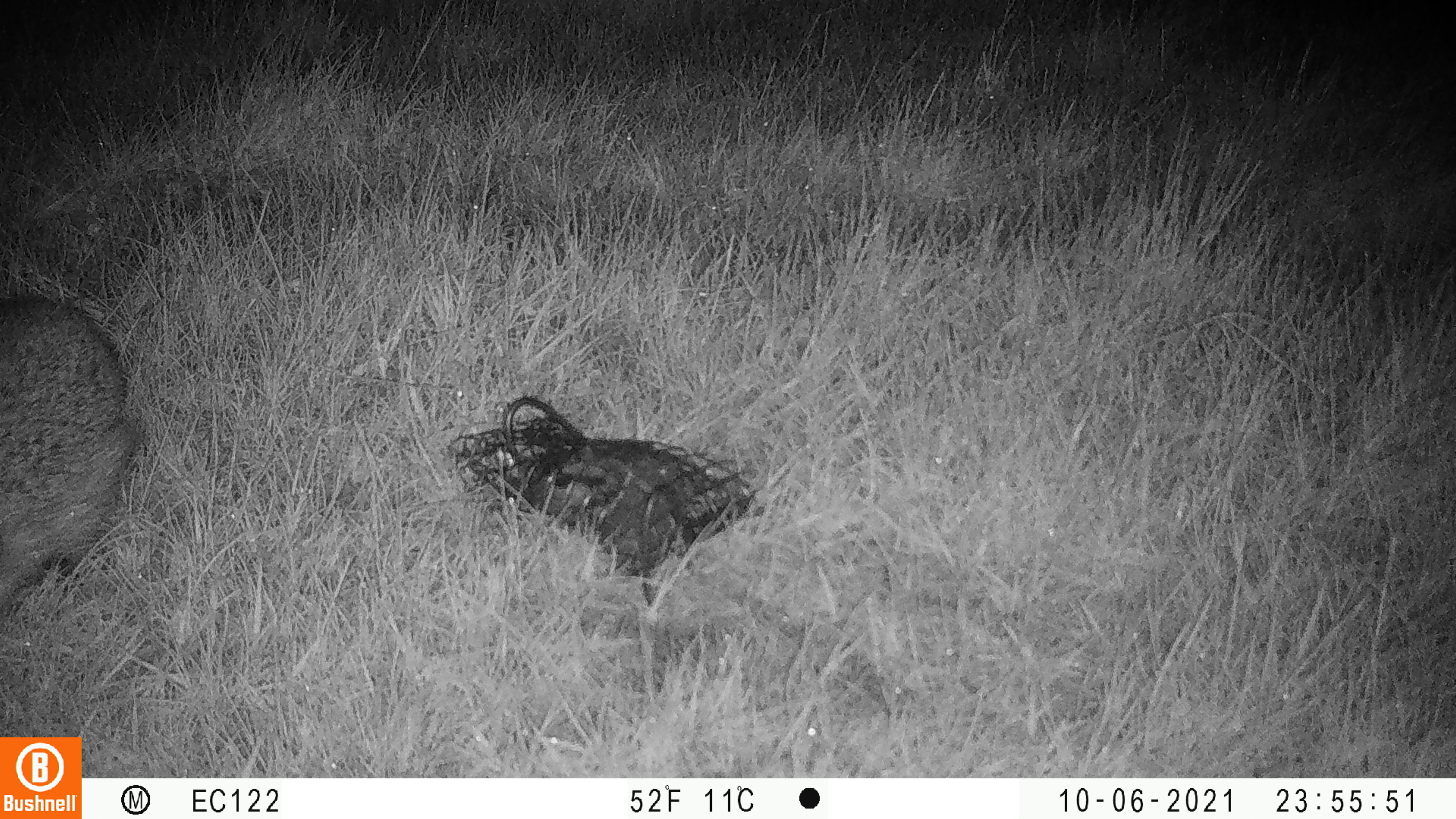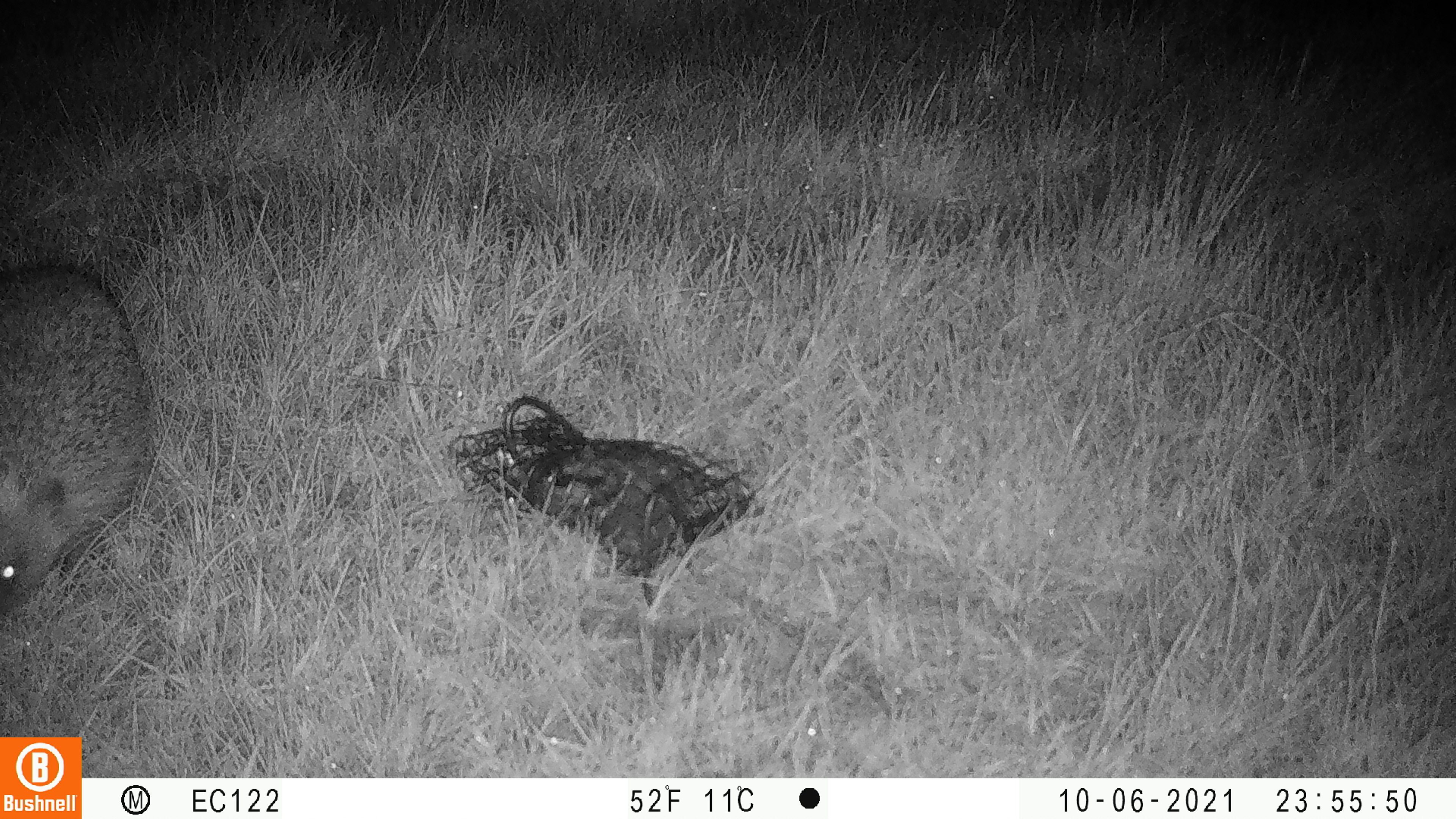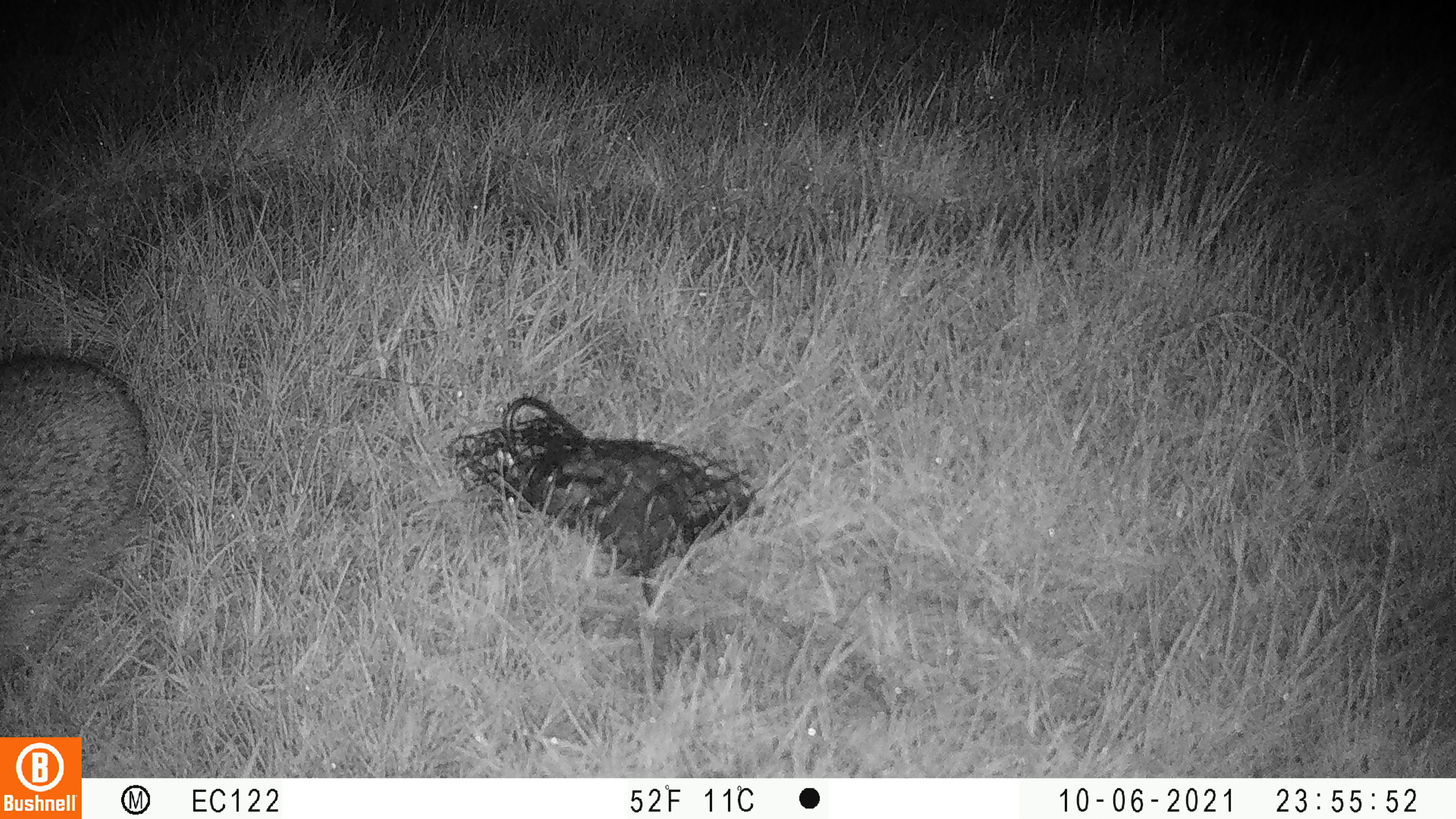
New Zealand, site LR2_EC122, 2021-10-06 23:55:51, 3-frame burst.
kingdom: Animalia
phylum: Chordata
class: Mammalia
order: Eulipotyphla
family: Erinaceidae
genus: Erinaceus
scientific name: Erinaceus europaeus europaeus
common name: european hedgehog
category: hedgehog